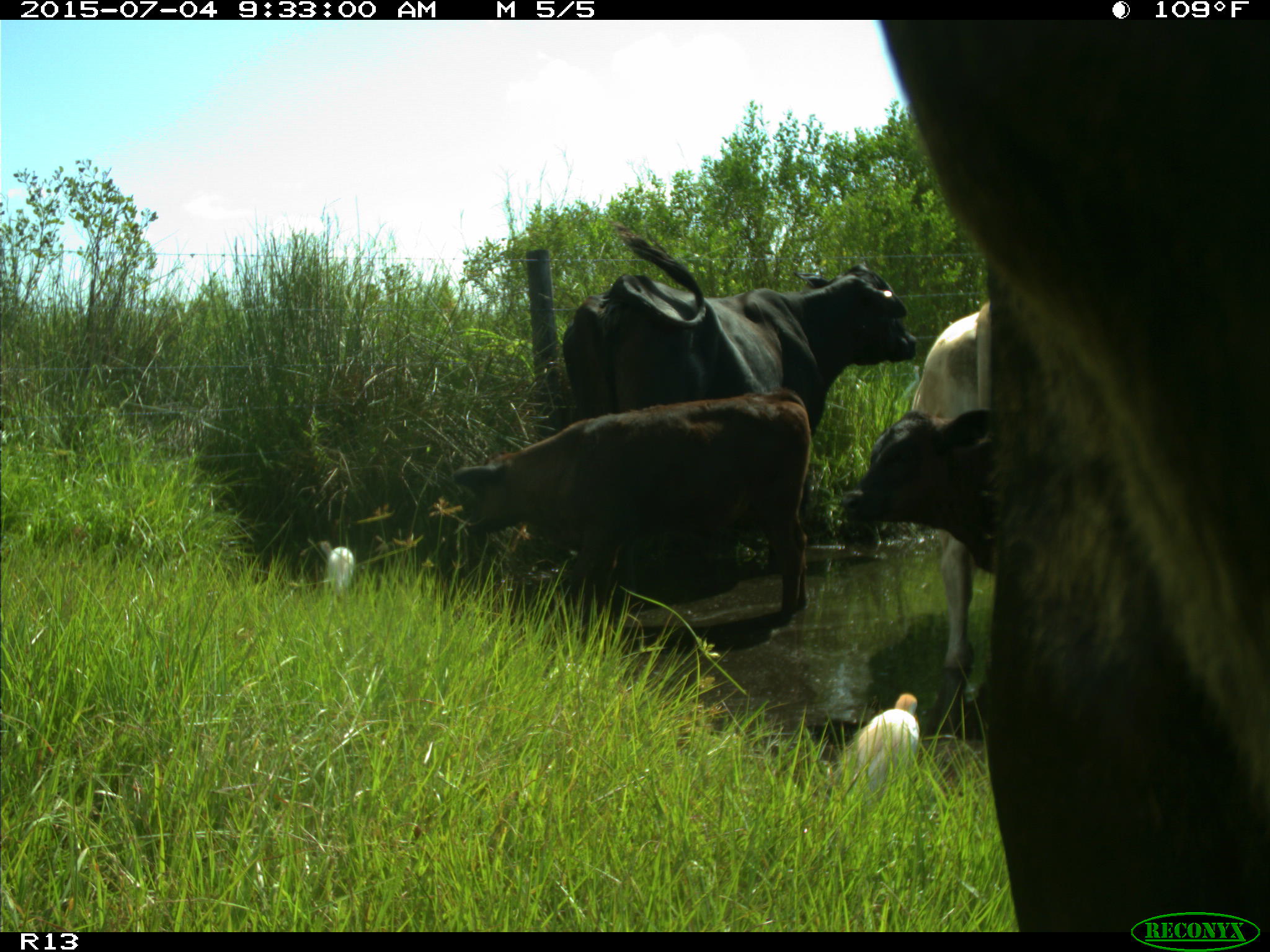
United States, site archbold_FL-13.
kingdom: Animalia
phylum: Chordata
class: Mammalia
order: Artiodactyla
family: Bovidae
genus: Bos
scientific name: Bos taurus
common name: domestic cow